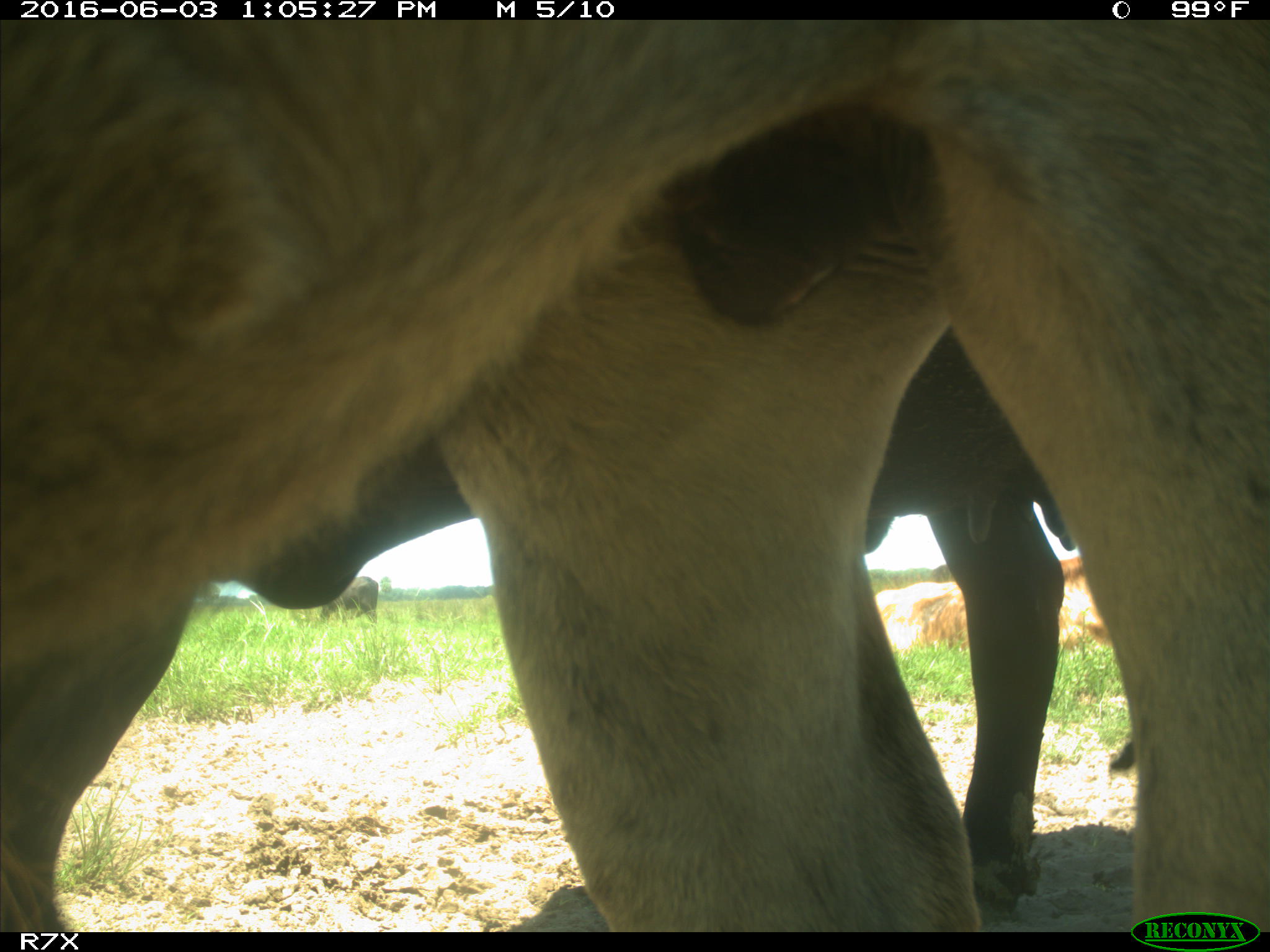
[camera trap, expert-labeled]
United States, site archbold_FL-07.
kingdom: Animalia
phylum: Chordata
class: Mammalia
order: Artiodactyla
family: Bovidae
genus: Bos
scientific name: Bos taurus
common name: domestic cow